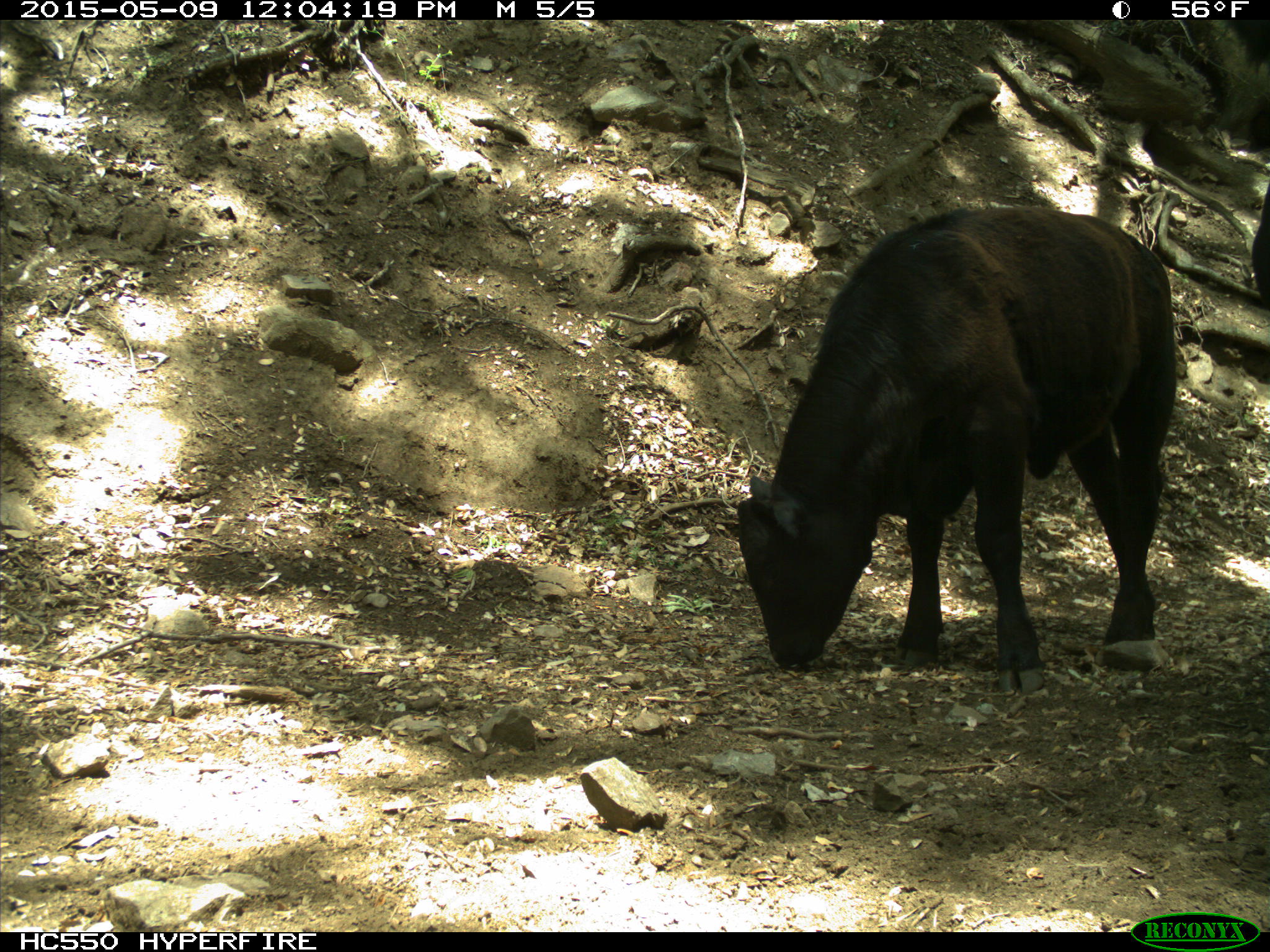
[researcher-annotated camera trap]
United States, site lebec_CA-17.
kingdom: Animalia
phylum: Chordata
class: Mammalia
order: Artiodactyla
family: Bovidae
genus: Bos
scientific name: Bos taurus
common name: domestic cow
Bos taurus (domestic cow).